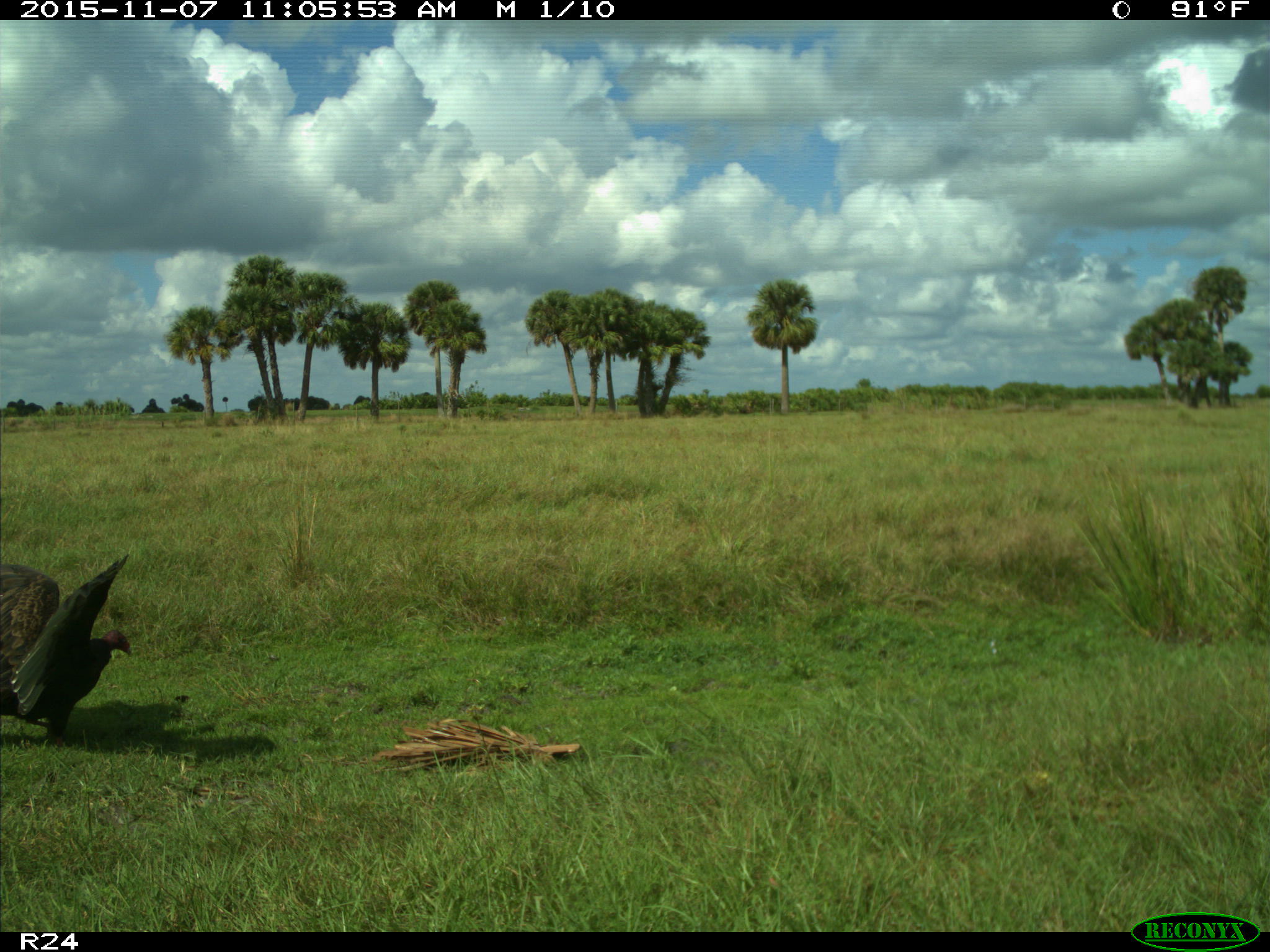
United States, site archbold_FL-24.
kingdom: Animalia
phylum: Chordata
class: Aves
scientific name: Aves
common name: birds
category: unidentified bird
Unidentified bird (birds) (Aves).